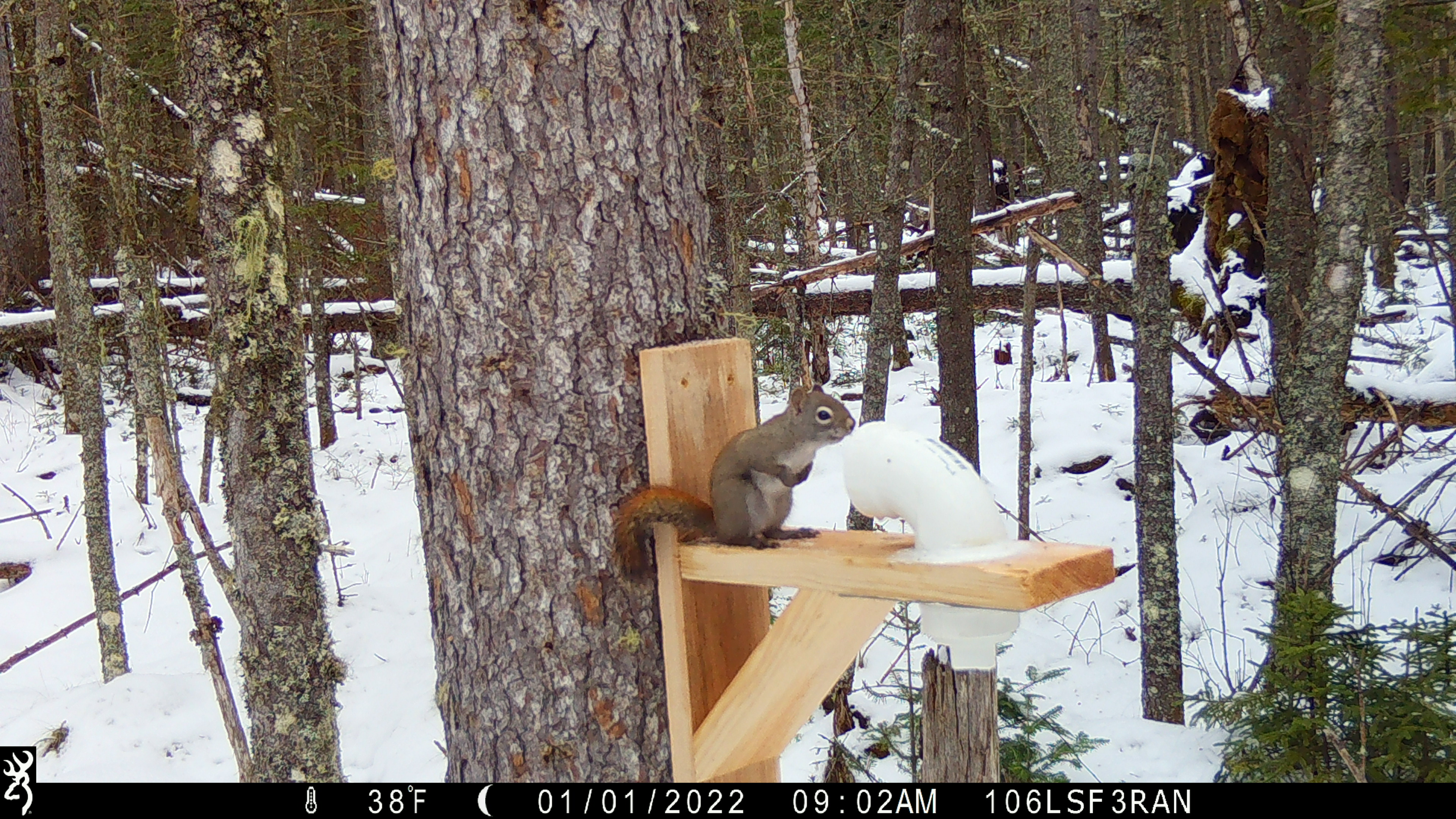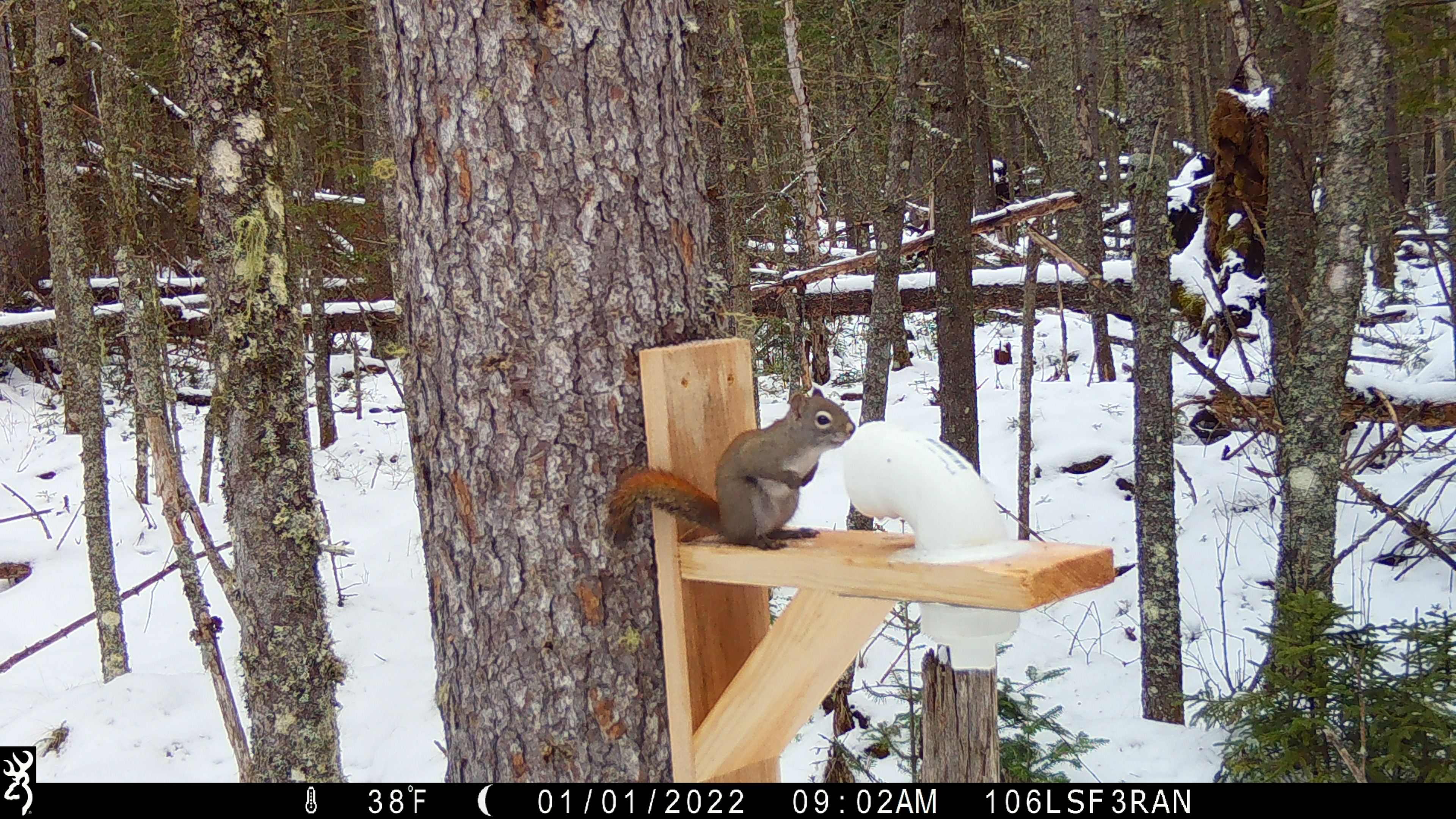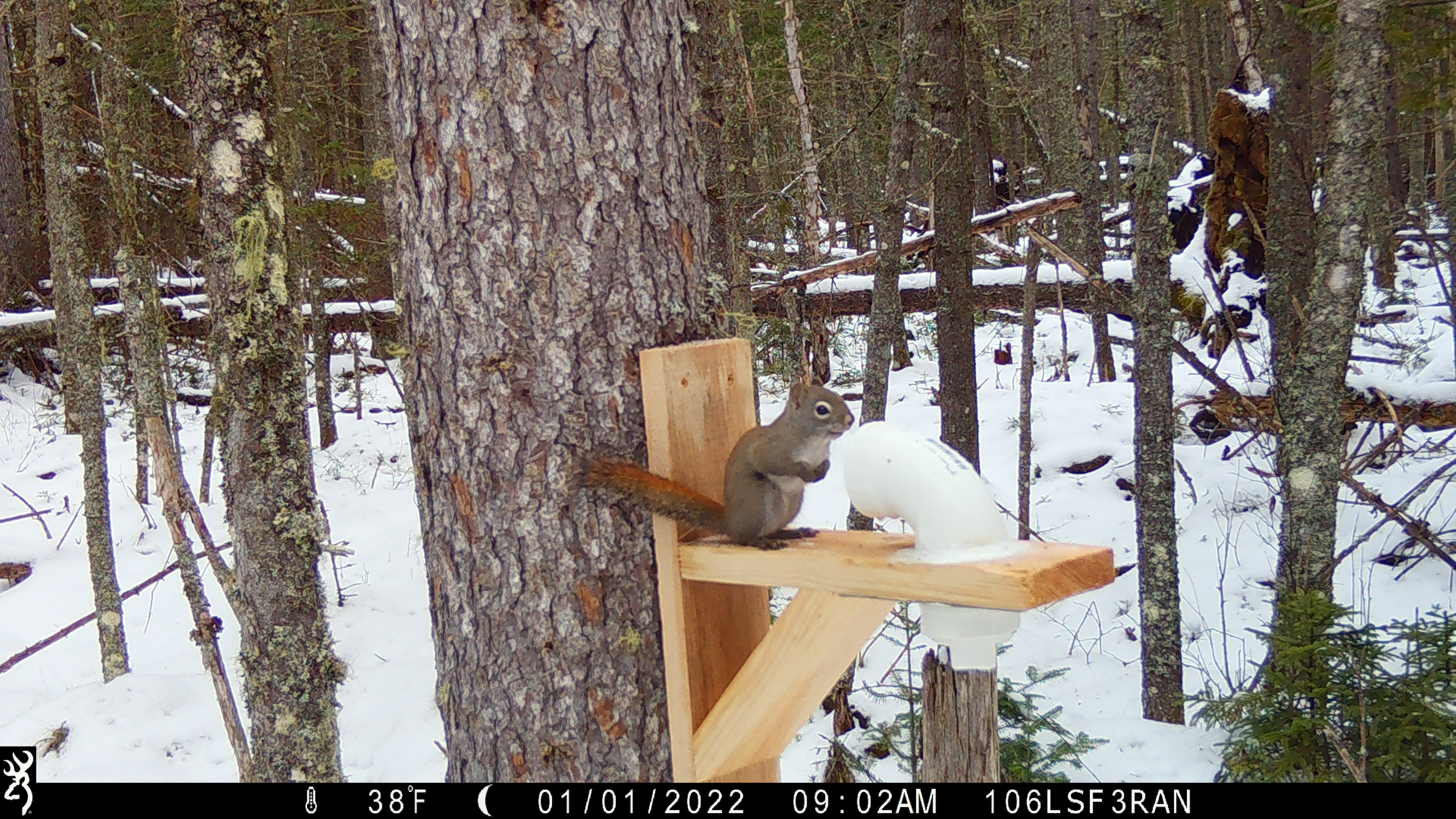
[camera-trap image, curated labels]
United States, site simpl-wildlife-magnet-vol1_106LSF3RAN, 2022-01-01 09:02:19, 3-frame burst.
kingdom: Animalia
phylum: Chordata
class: Mammalia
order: Rodentia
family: Sciuridae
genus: Tamiasciurus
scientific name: Tamiasciurus hudsonicus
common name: red squirrel